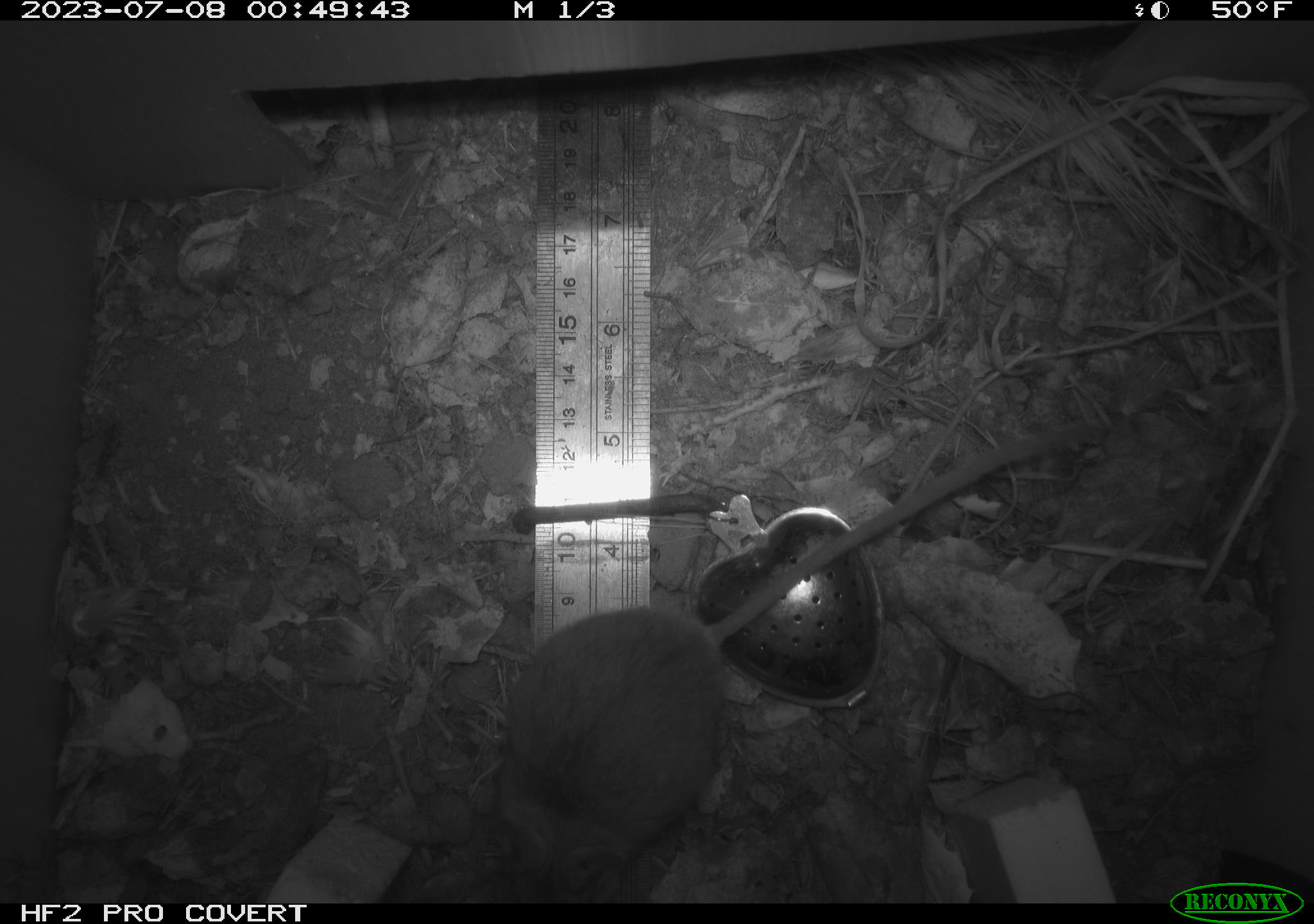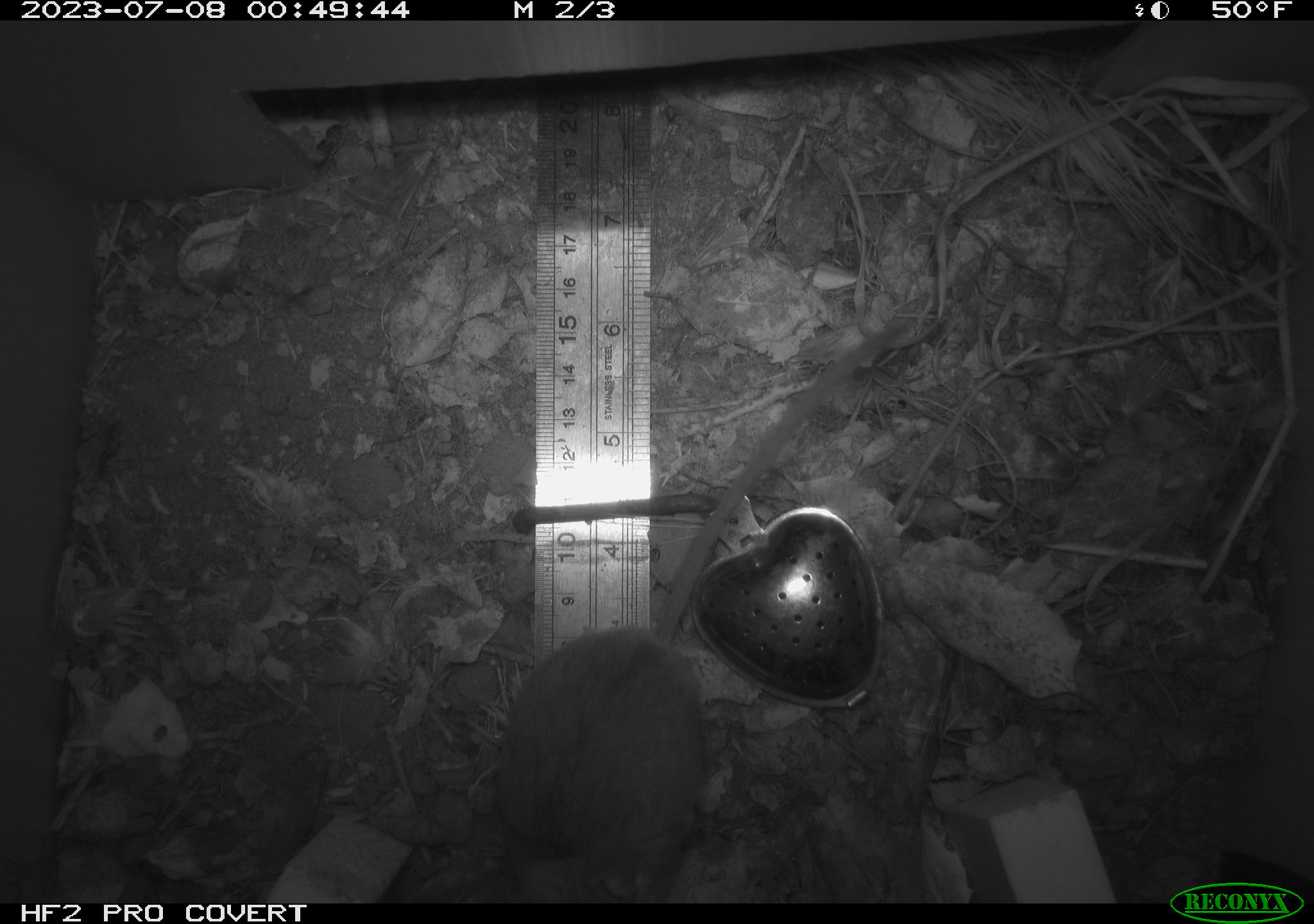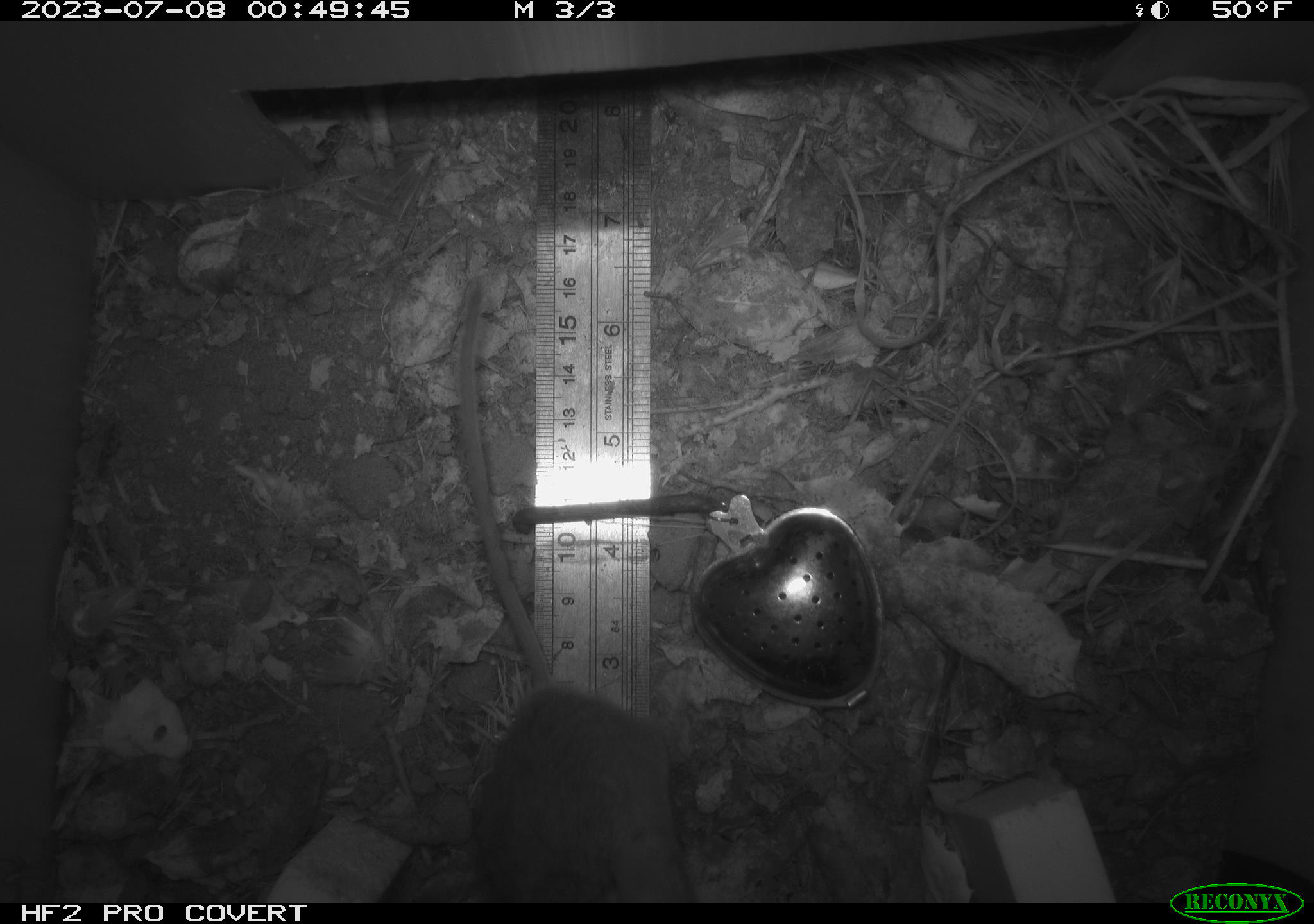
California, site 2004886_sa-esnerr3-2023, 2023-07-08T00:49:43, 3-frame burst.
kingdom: Animalia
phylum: Chordata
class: Mammalia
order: Rodentia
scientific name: Rodentia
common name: mouse species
Mouse species (Rodentia).